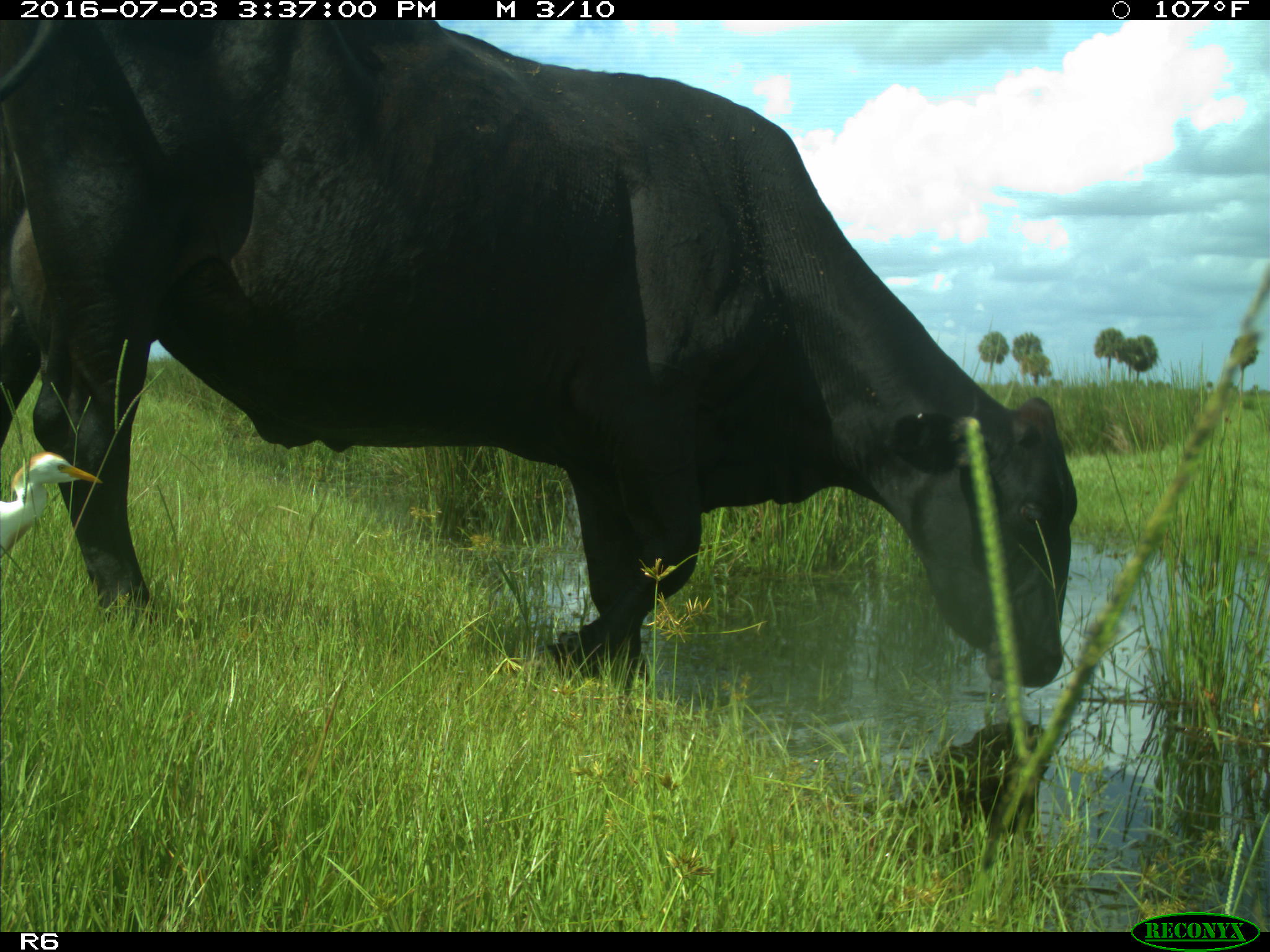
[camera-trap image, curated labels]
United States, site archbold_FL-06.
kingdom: Animalia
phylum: Chordata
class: Mammalia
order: Artiodactyla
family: Bovidae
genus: Bos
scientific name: Bos taurus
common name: domestic cow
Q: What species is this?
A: Bos taurus (domestic cow).